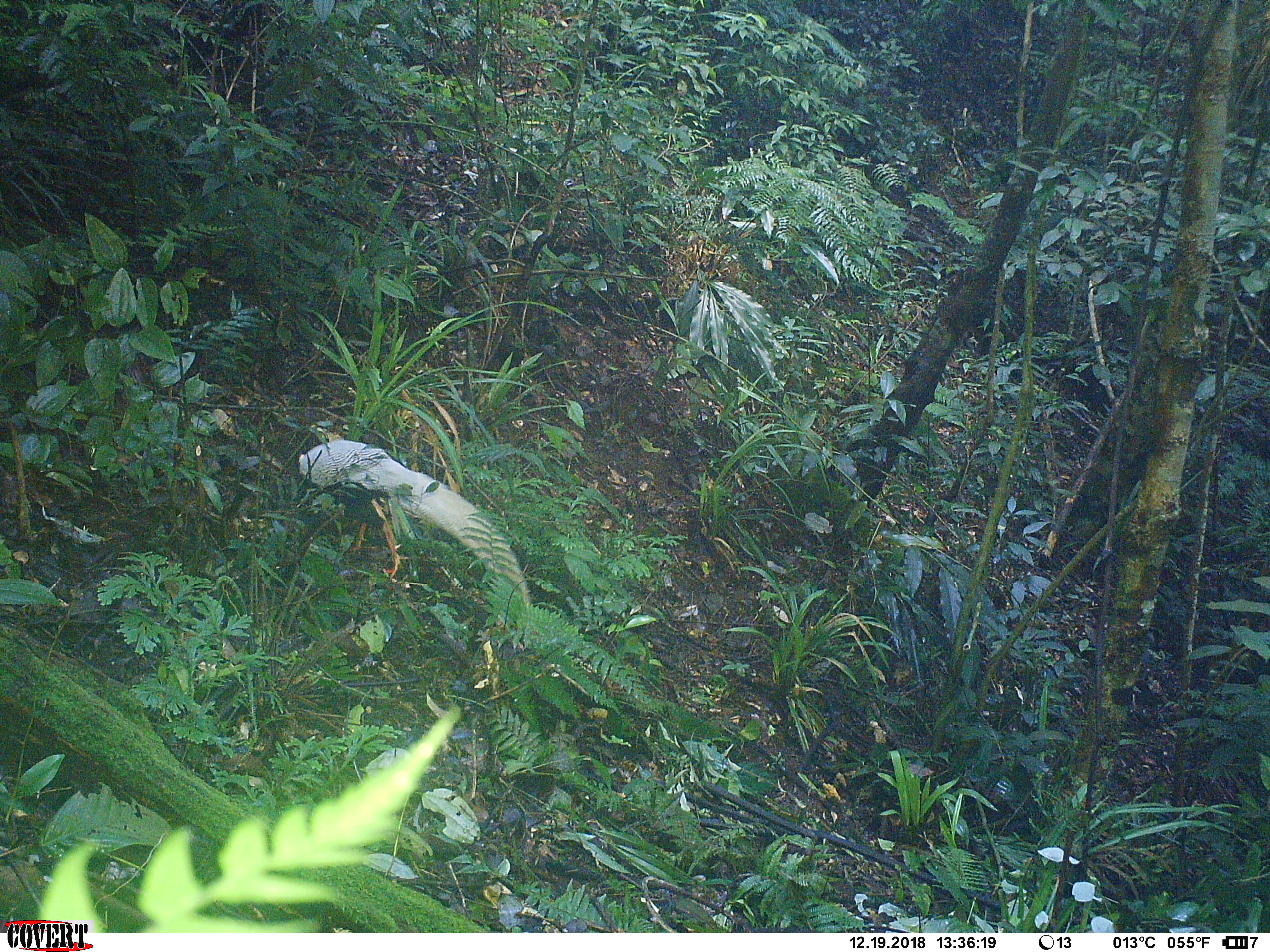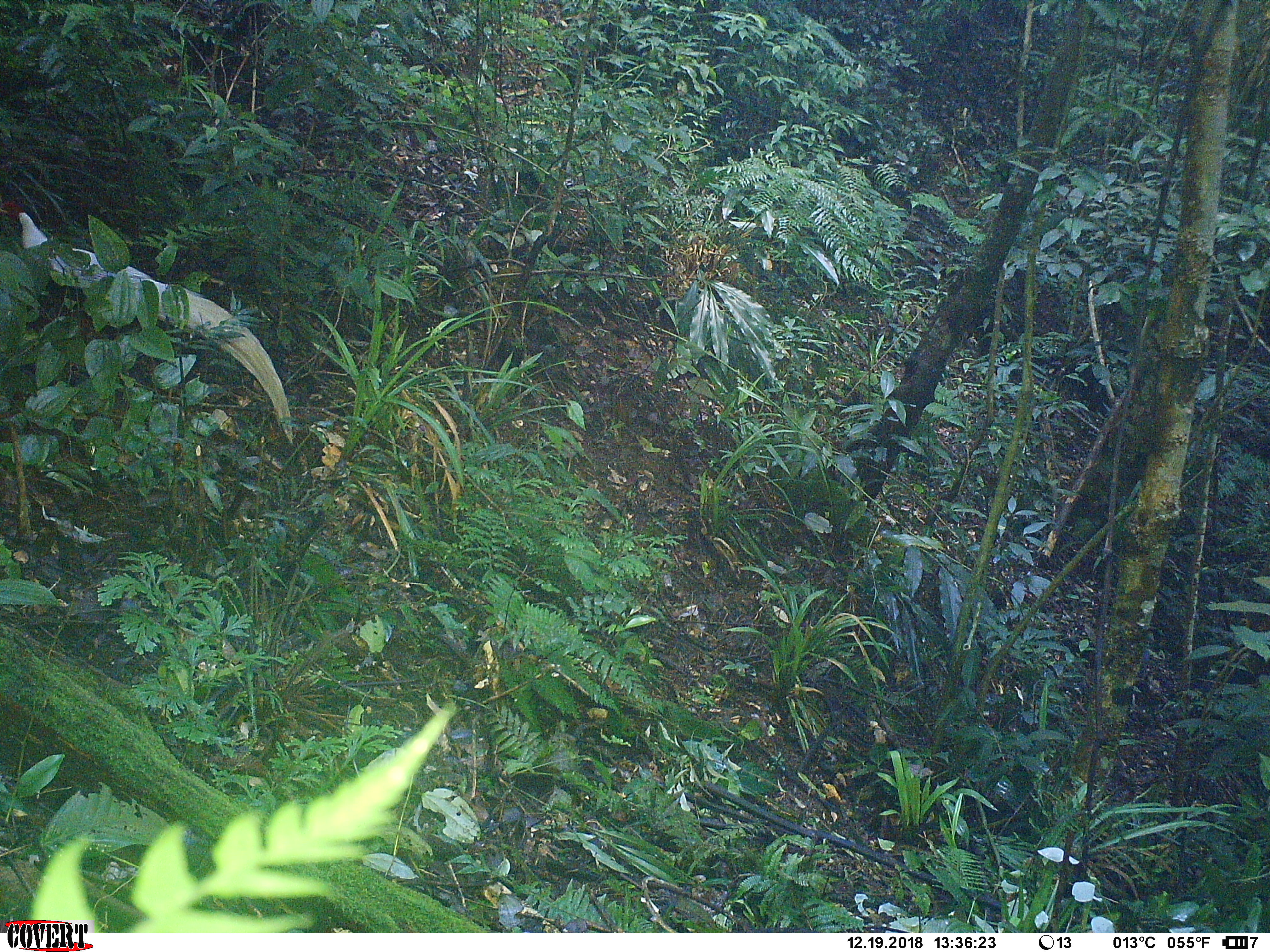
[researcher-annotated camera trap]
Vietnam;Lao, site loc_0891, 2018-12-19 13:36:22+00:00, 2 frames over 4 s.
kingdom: Animalia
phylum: Chordata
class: Aves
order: Galliformes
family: Phasianidae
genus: Lophura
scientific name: Lophura nycthemera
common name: silver pheasant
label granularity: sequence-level